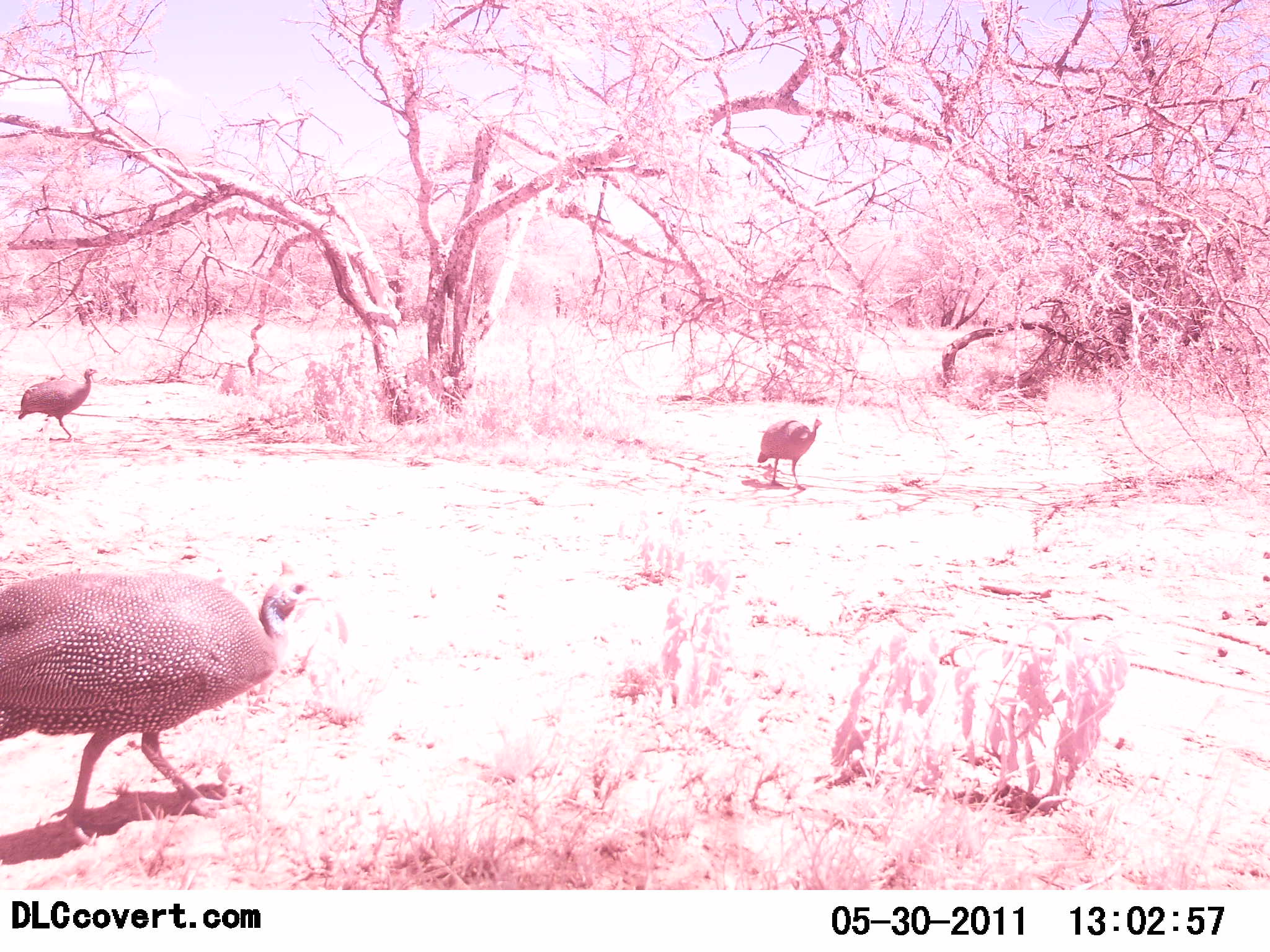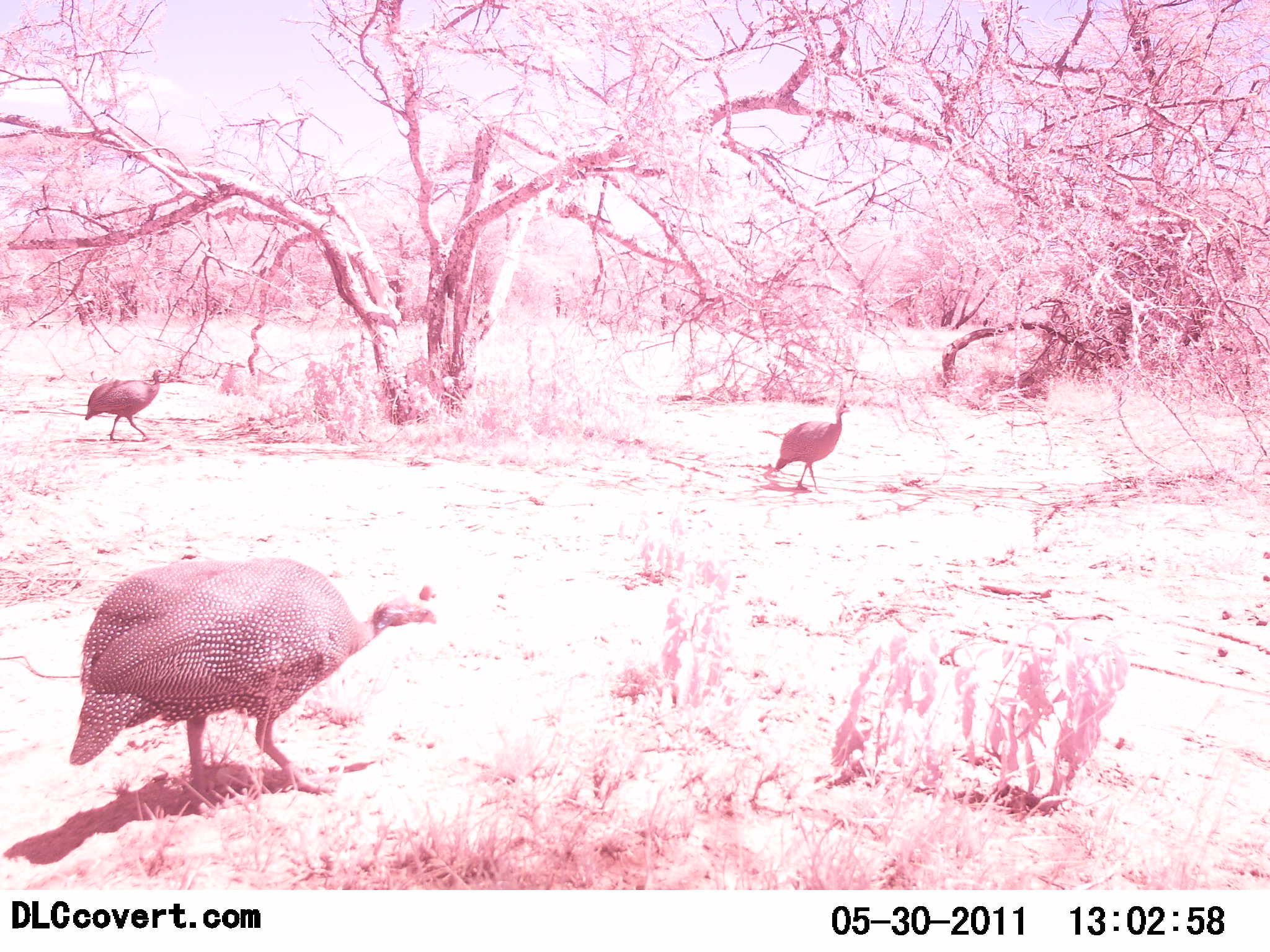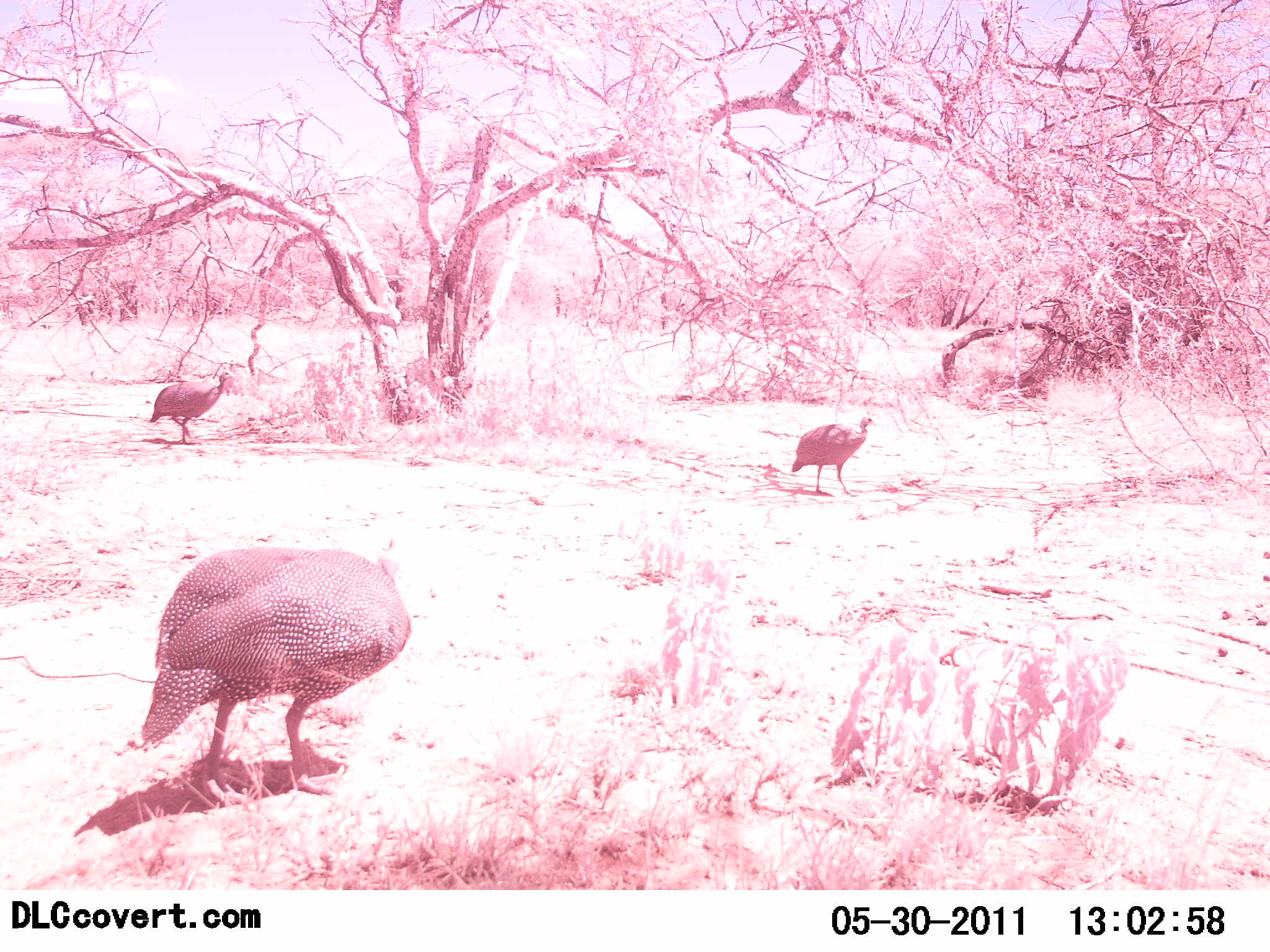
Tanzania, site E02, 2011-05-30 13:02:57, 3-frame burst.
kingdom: Animalia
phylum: Chordata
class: Aves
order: Galliformes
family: Numididae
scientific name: Numididae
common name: guinea fowl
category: guineafowl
Guineafowl (guinea fowl) (Numididae), count 3. Behavior (volunteer vote fractions): standing 0%, resting 0%, moving 100%, interacting 0%. Young present (vote fraction): 0%. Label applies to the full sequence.